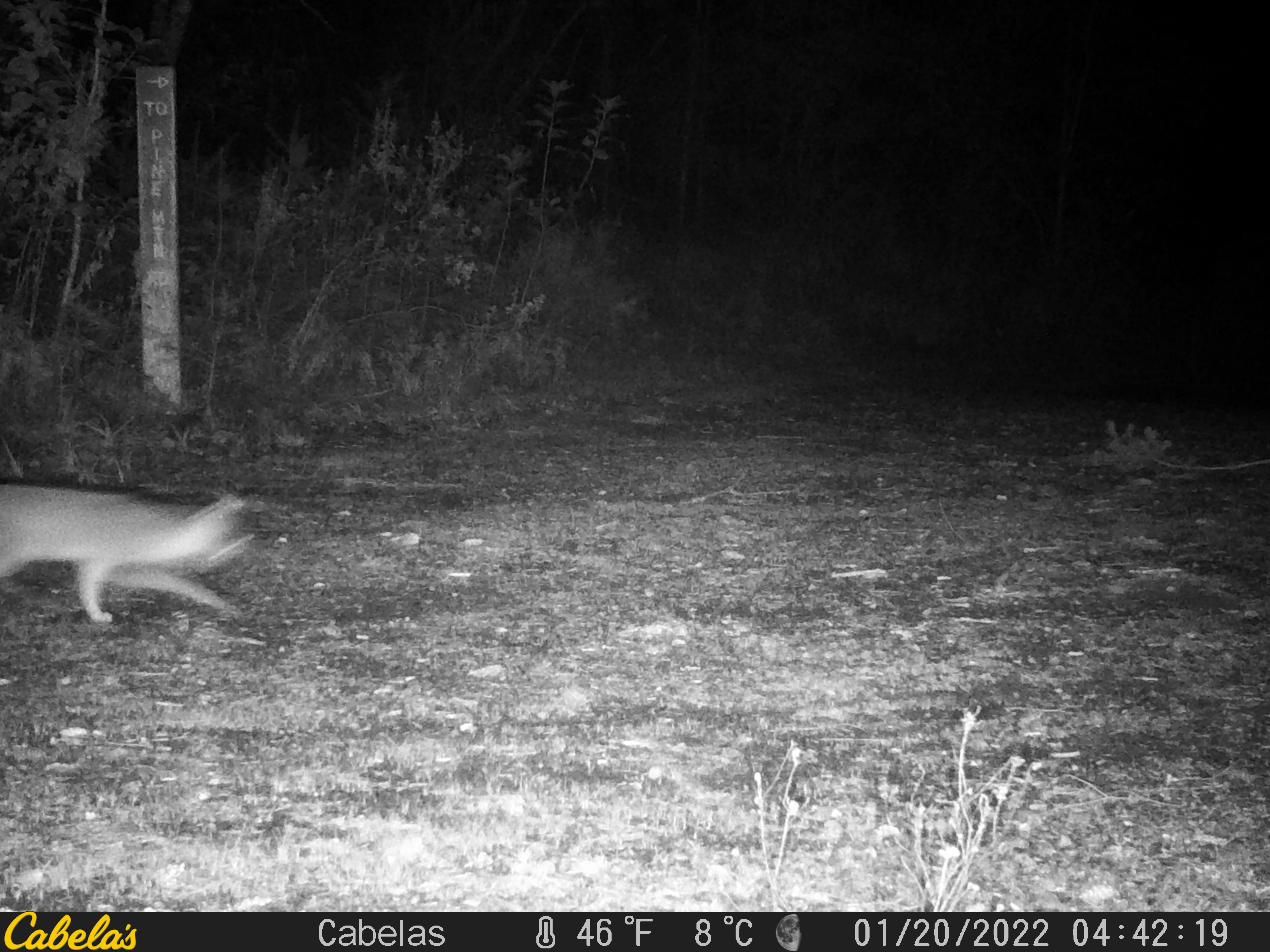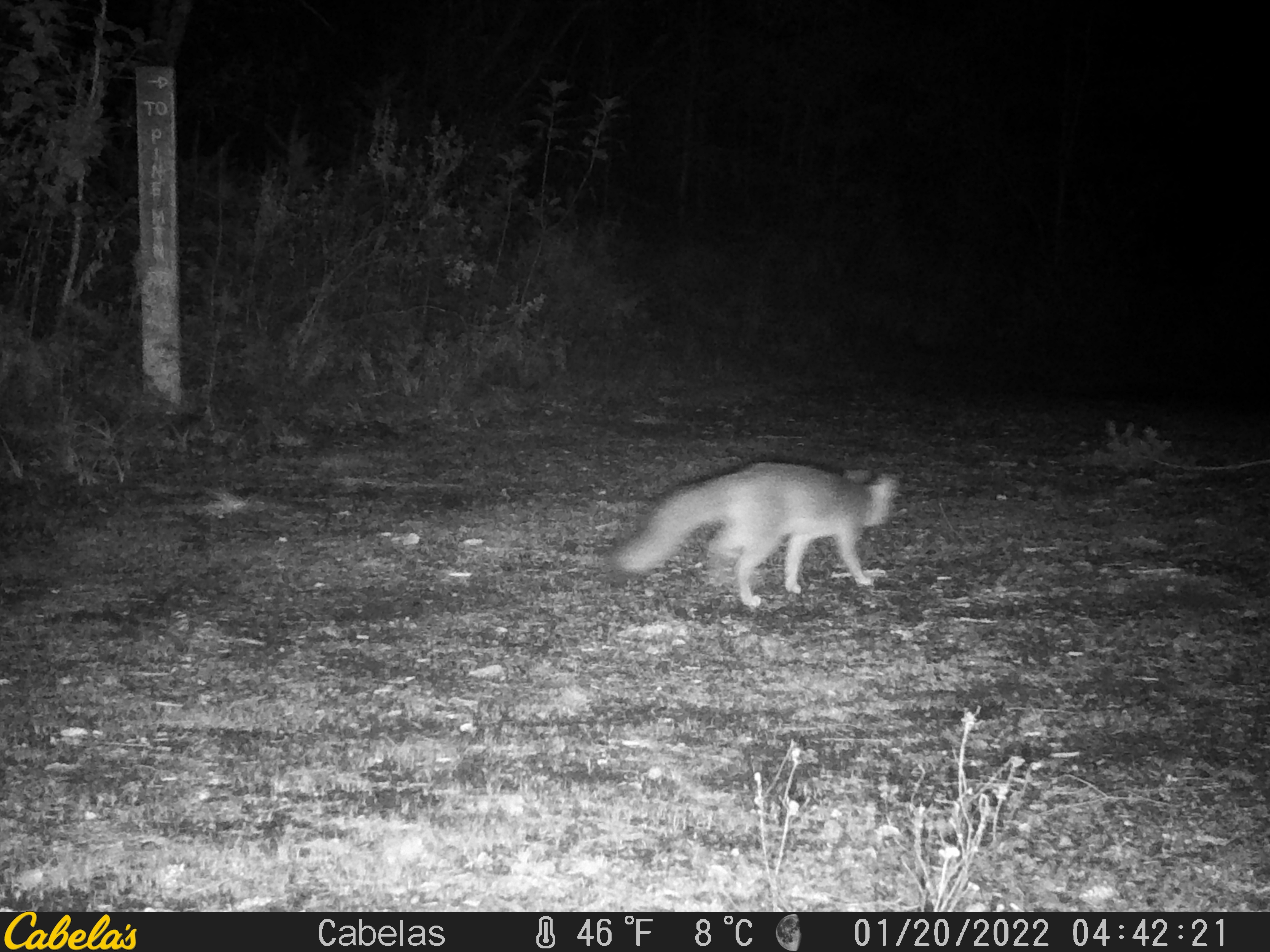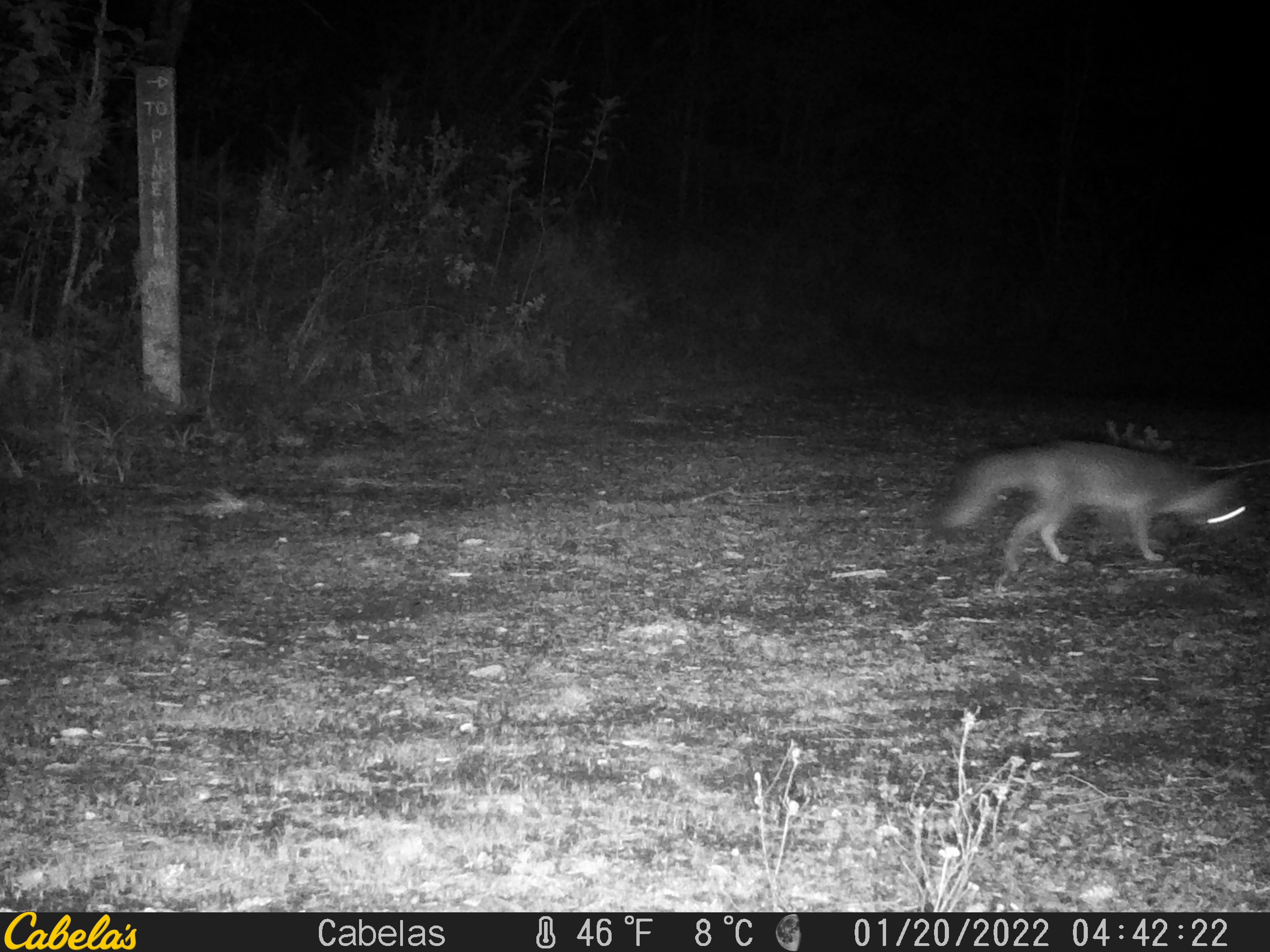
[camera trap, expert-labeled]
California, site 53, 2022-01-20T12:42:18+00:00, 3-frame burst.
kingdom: Animalia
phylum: Chordata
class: Mammalia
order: Carnivora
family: Canidae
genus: Urocyon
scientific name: Urocyon cinereoargenteus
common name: gray fox